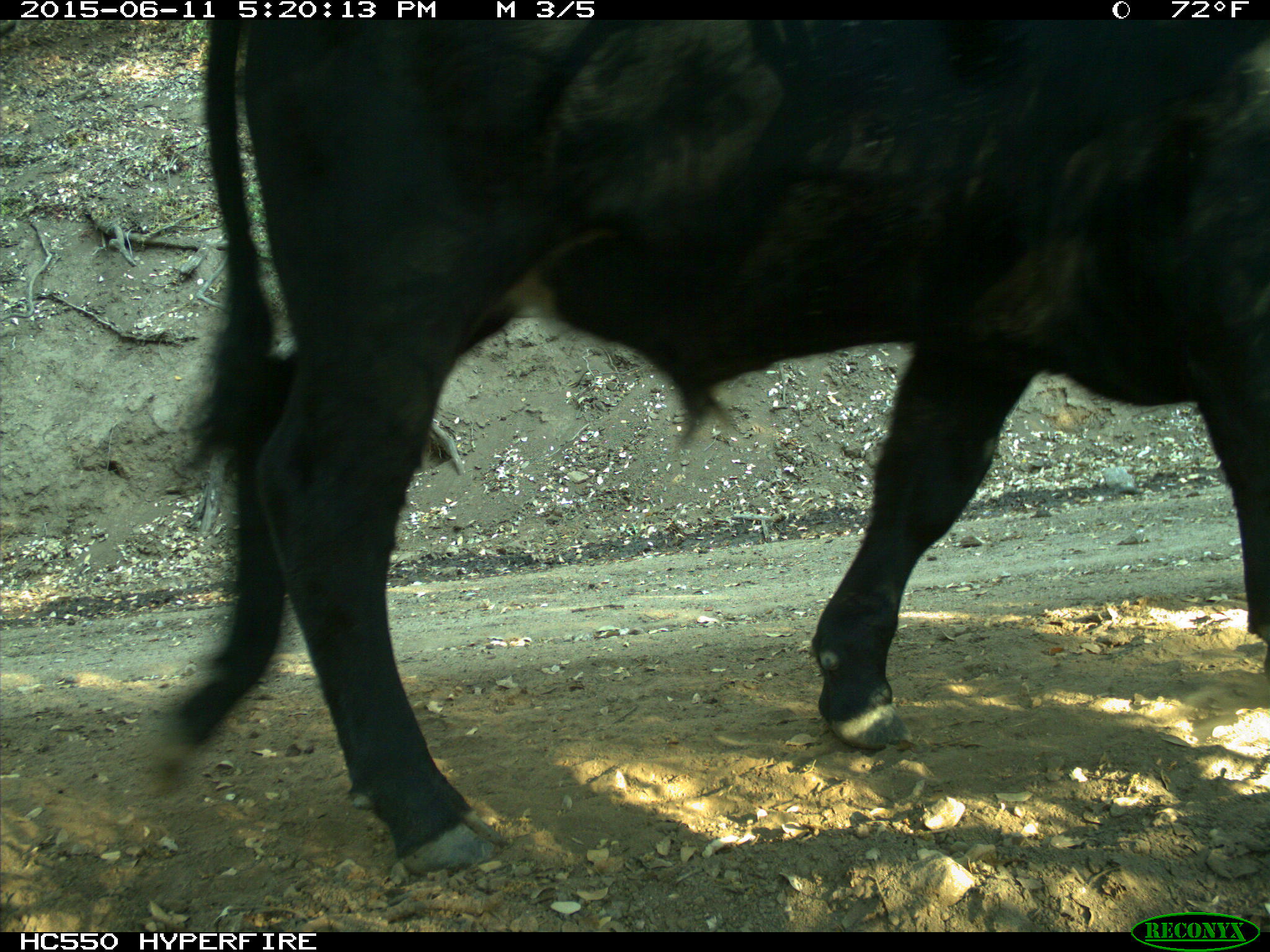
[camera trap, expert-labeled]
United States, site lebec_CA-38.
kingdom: Animalia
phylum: Chordata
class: Mammalia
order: Artiodactyla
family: Bovidae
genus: Bos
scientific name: Bos taurus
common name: domestic cow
Bos taurus (domestic cow).